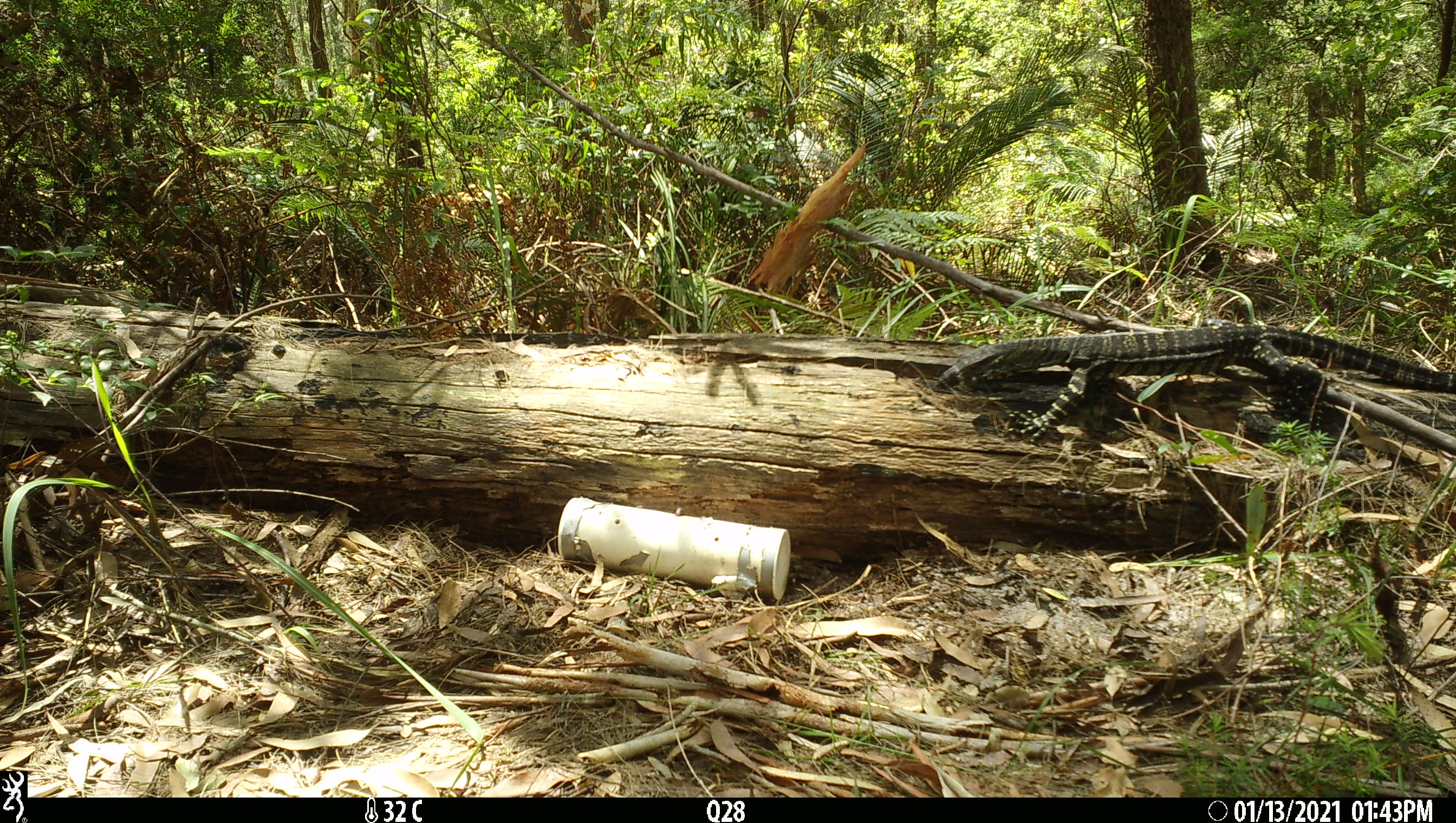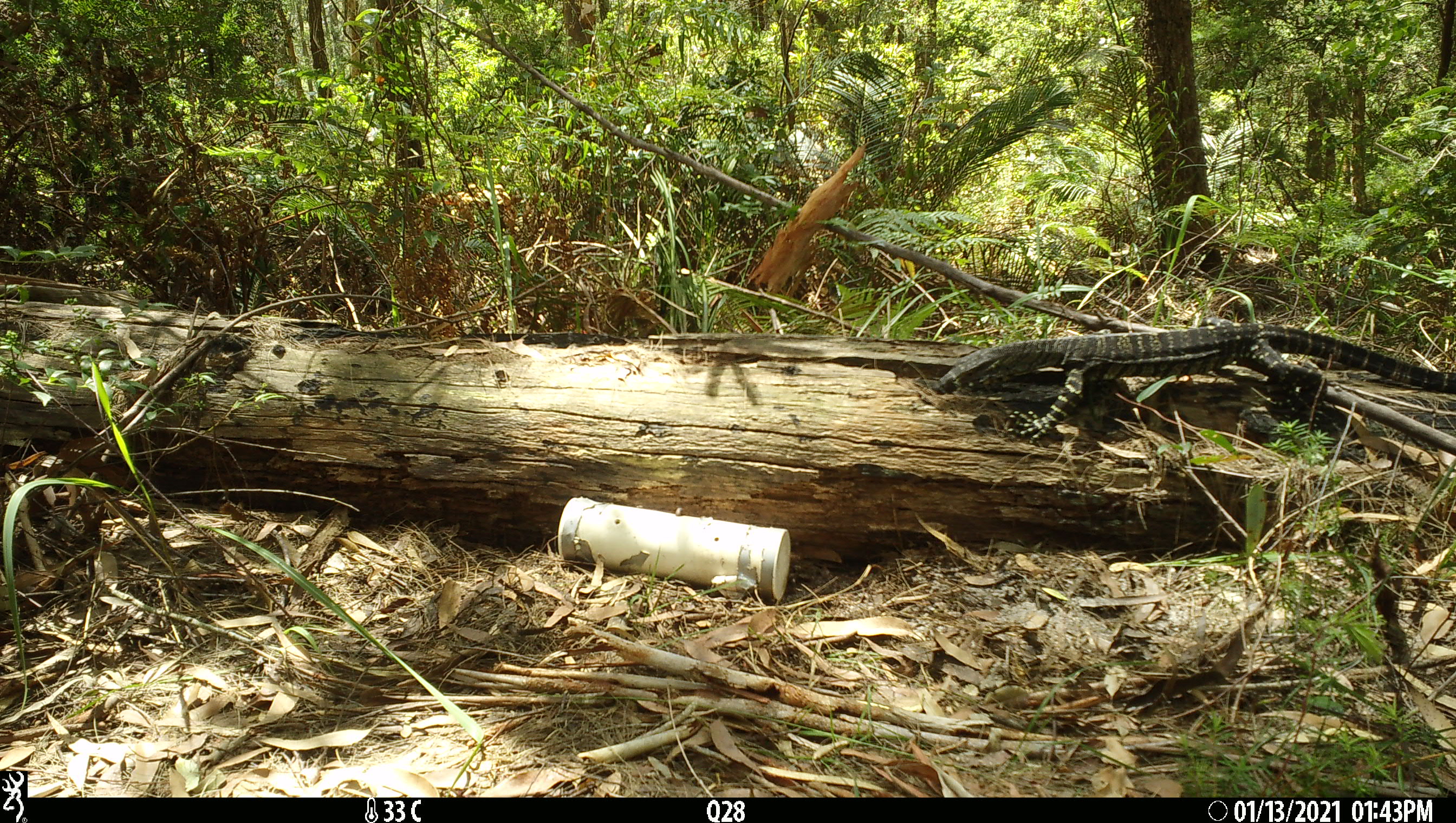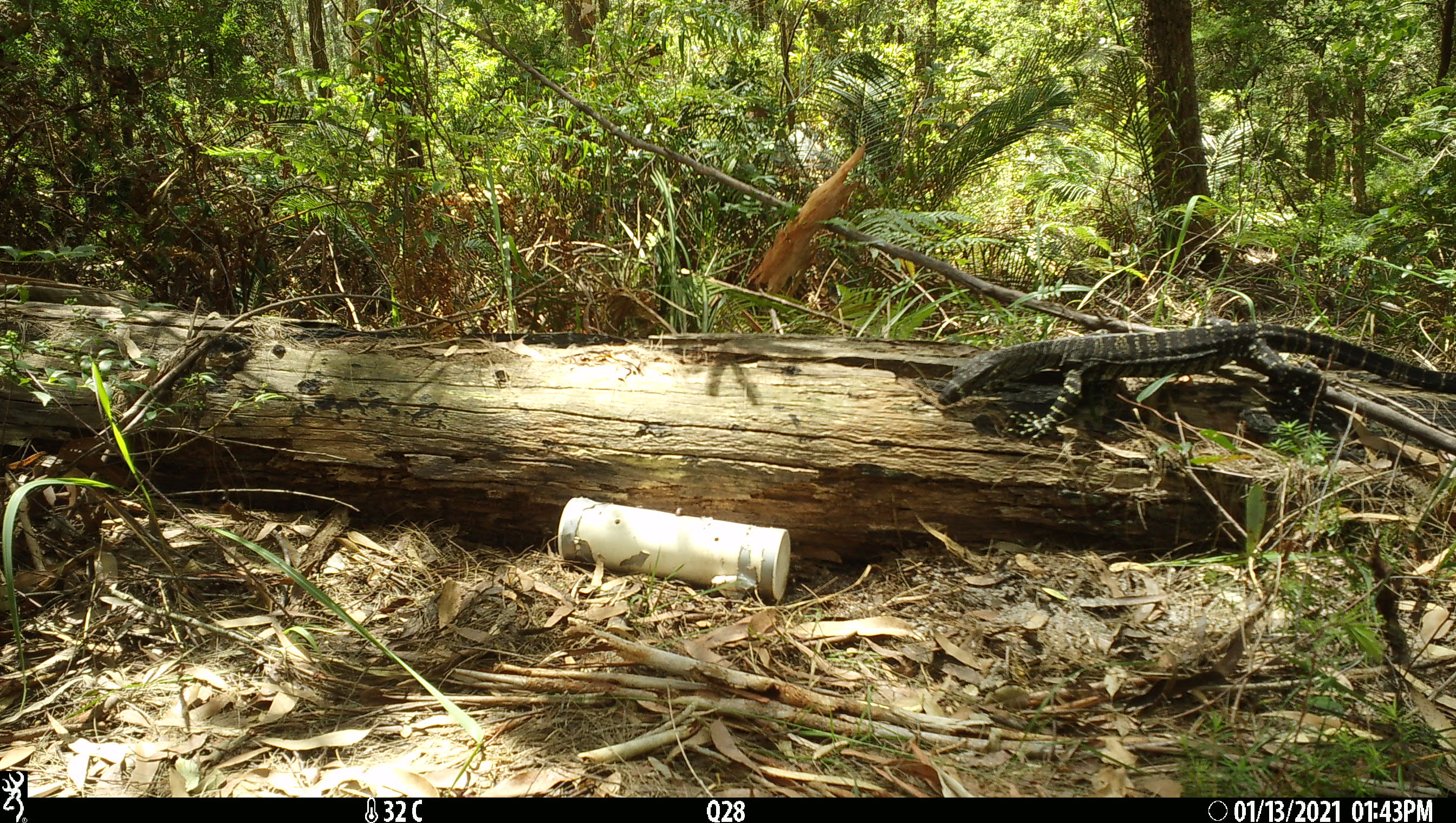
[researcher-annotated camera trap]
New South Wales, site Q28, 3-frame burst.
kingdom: Animalia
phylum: Chordata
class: Reptilia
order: Squamata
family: Varanidae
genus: Varanus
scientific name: Varanus varius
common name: lace monitor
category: goanna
Goanna (lace monitor) (Varanus varius).